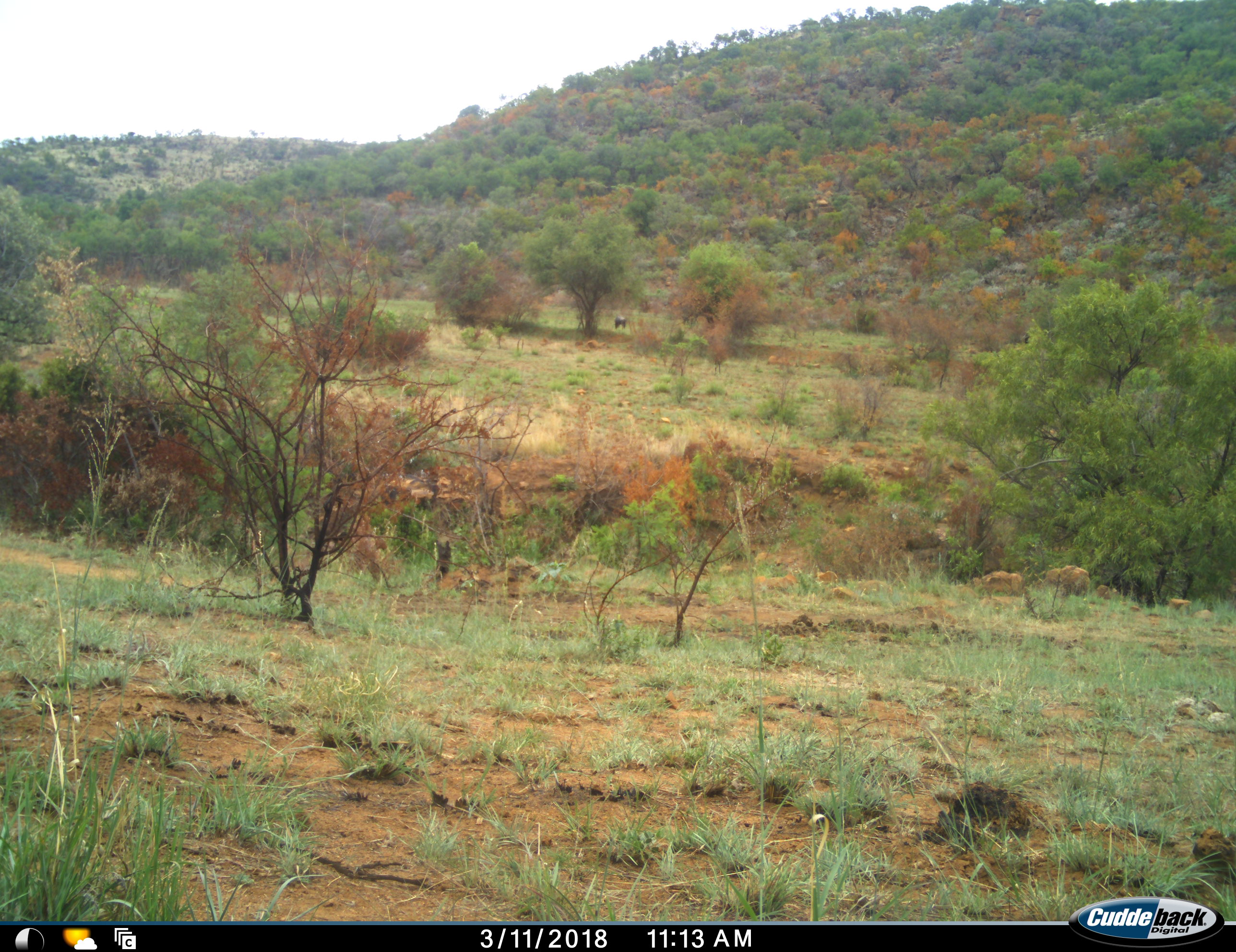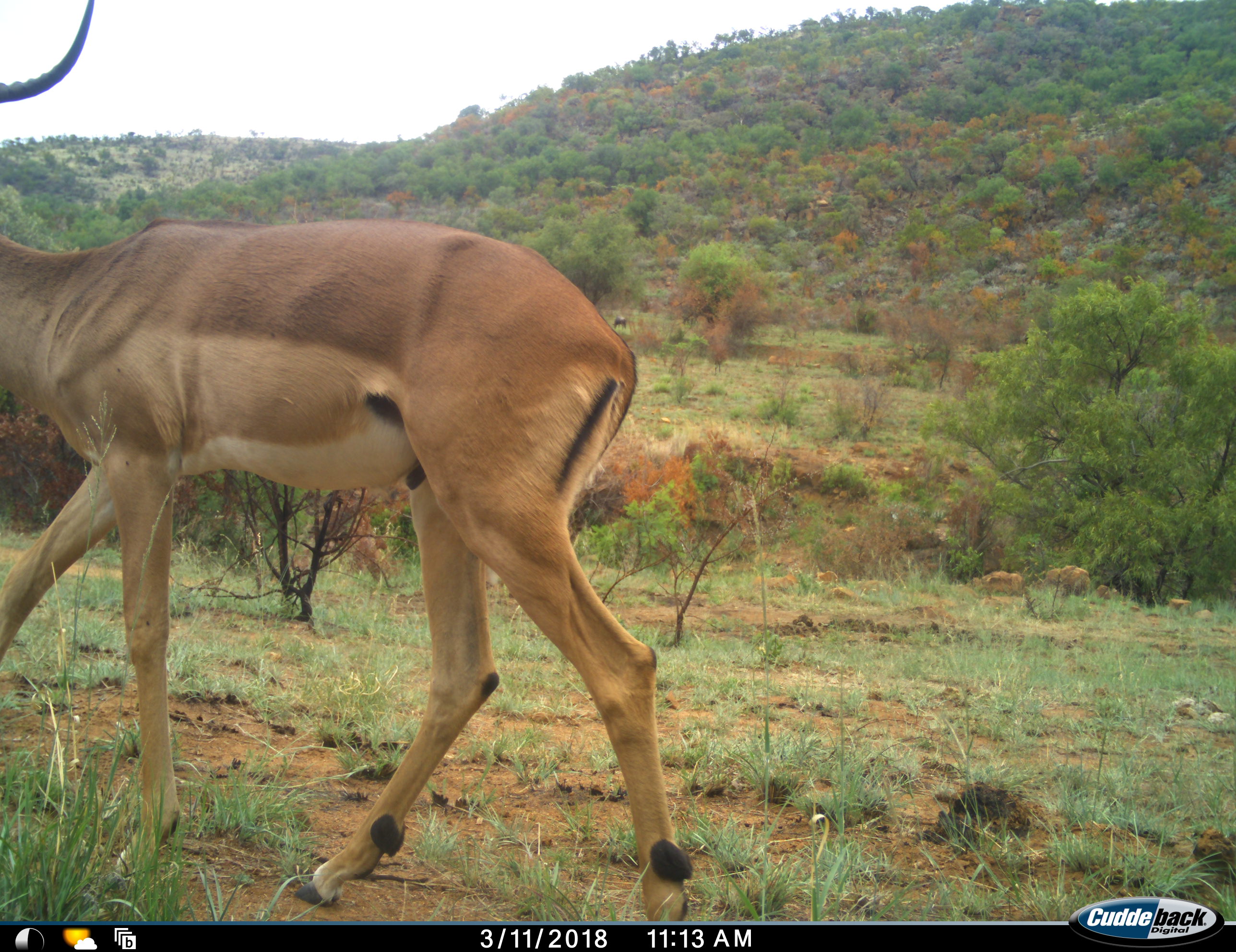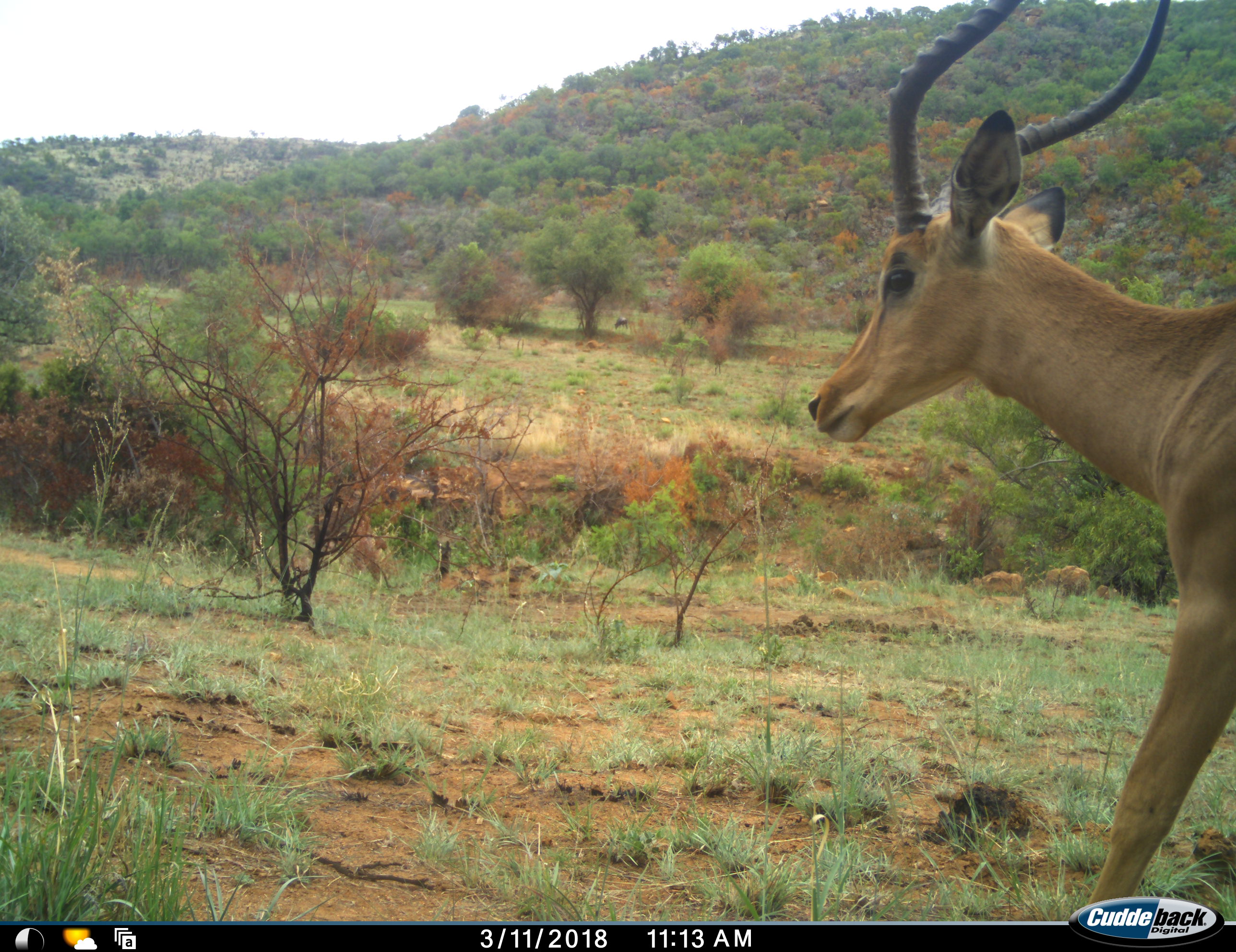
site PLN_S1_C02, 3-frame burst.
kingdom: Animalia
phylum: Chordata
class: Mammalia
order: Artiodactyla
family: Bovidae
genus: Aepyceros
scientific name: Aepyceros melampus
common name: impala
Impala (Aepyceros melampus), count 1. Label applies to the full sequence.